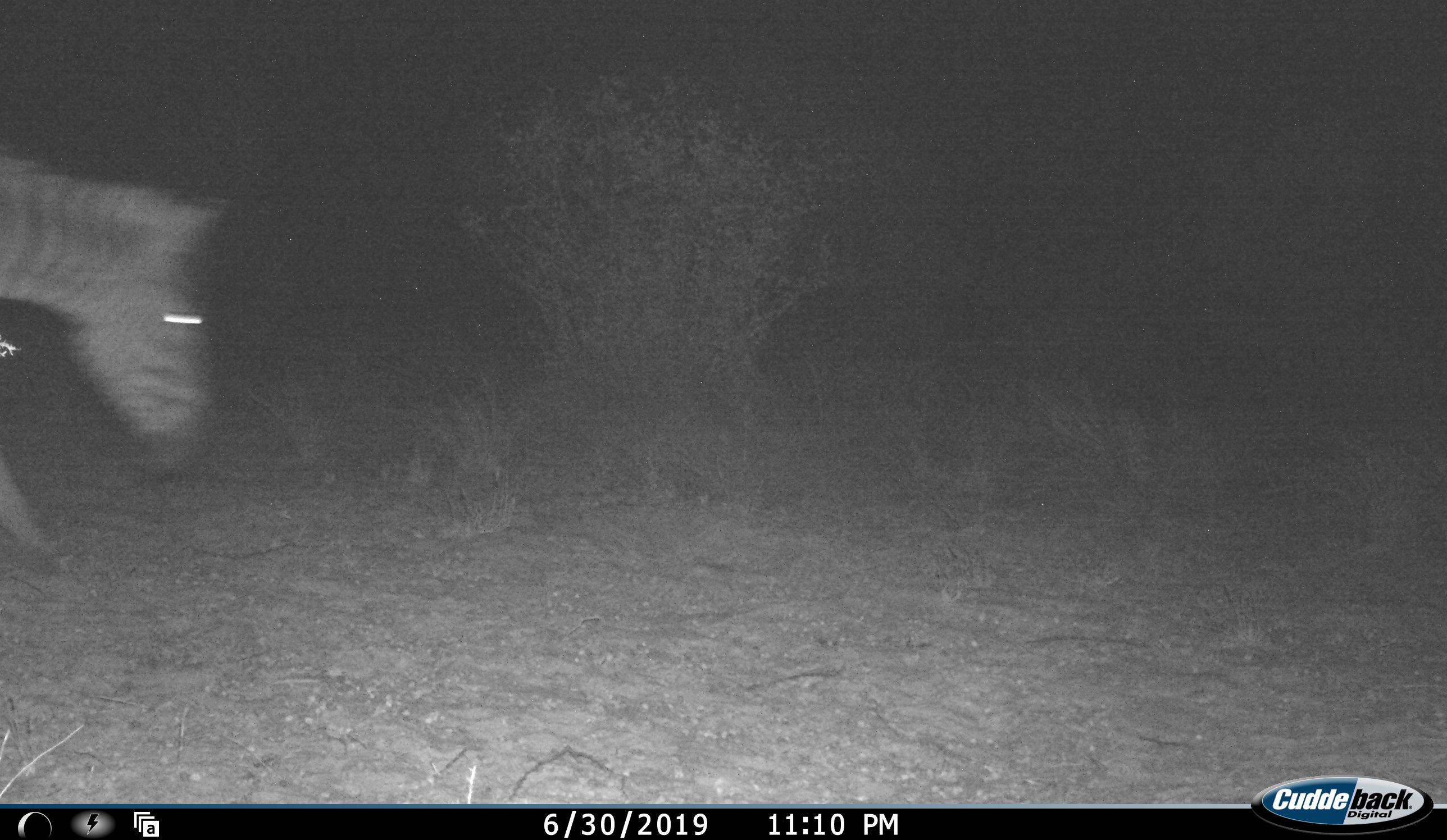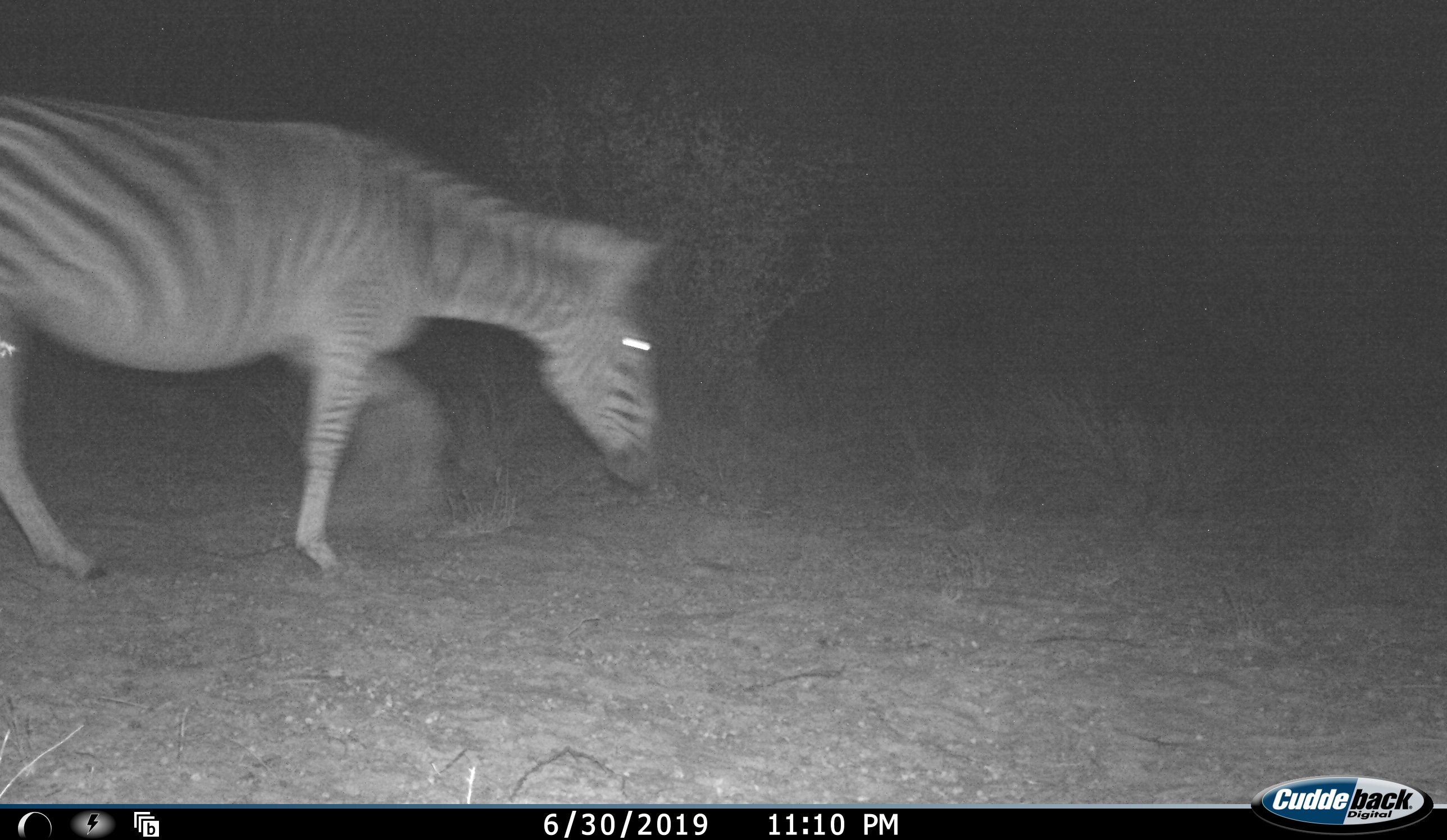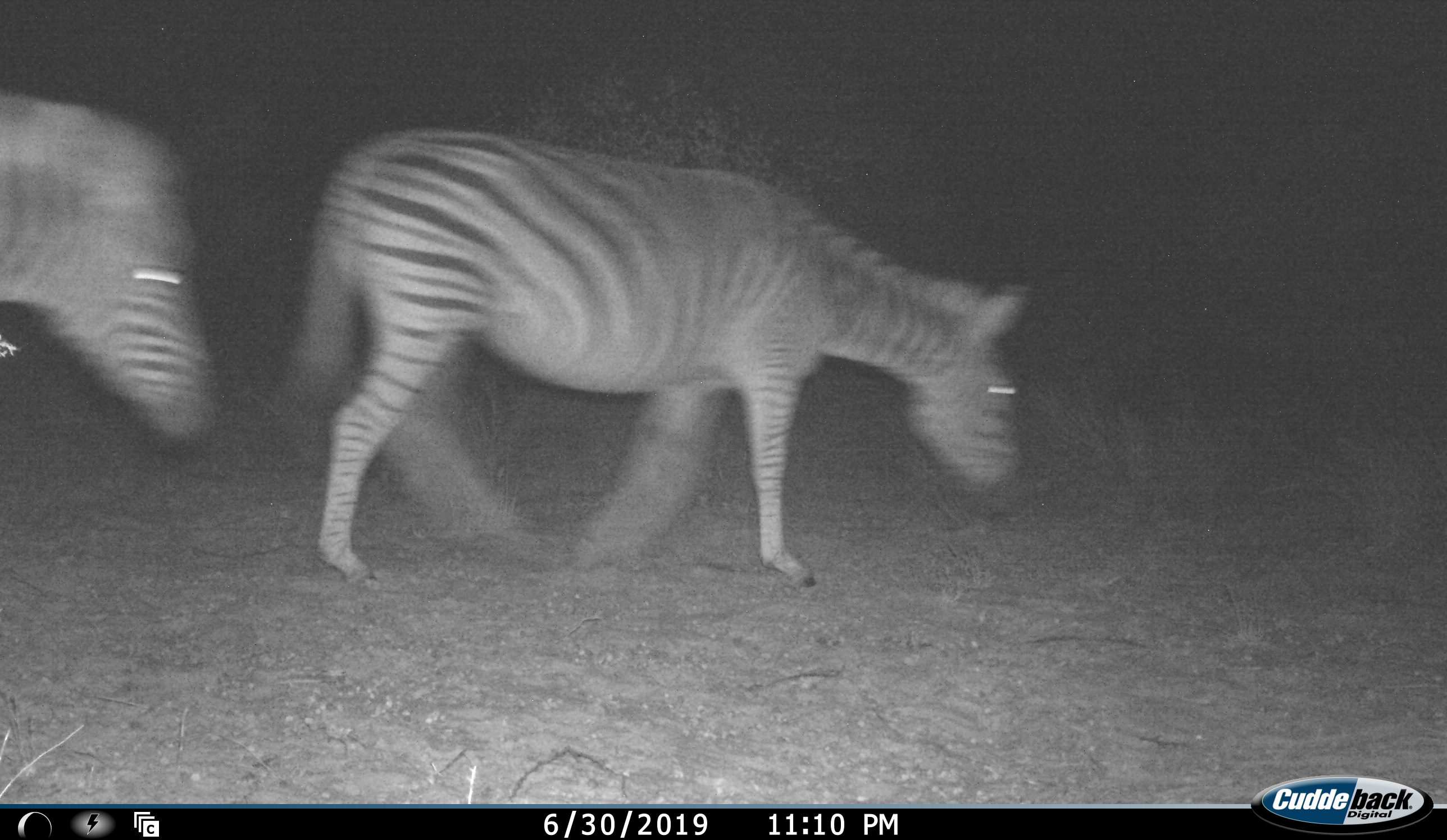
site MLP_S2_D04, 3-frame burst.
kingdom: Animalia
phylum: Chordata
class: Mammalia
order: Perissodactyla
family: Equidae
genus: Equus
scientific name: Equus quagga burchellii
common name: burchell's zebra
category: zebraburchells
Zebraburchells (burchell's zebra) (Equus quagga burchellii), count 2. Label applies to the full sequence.